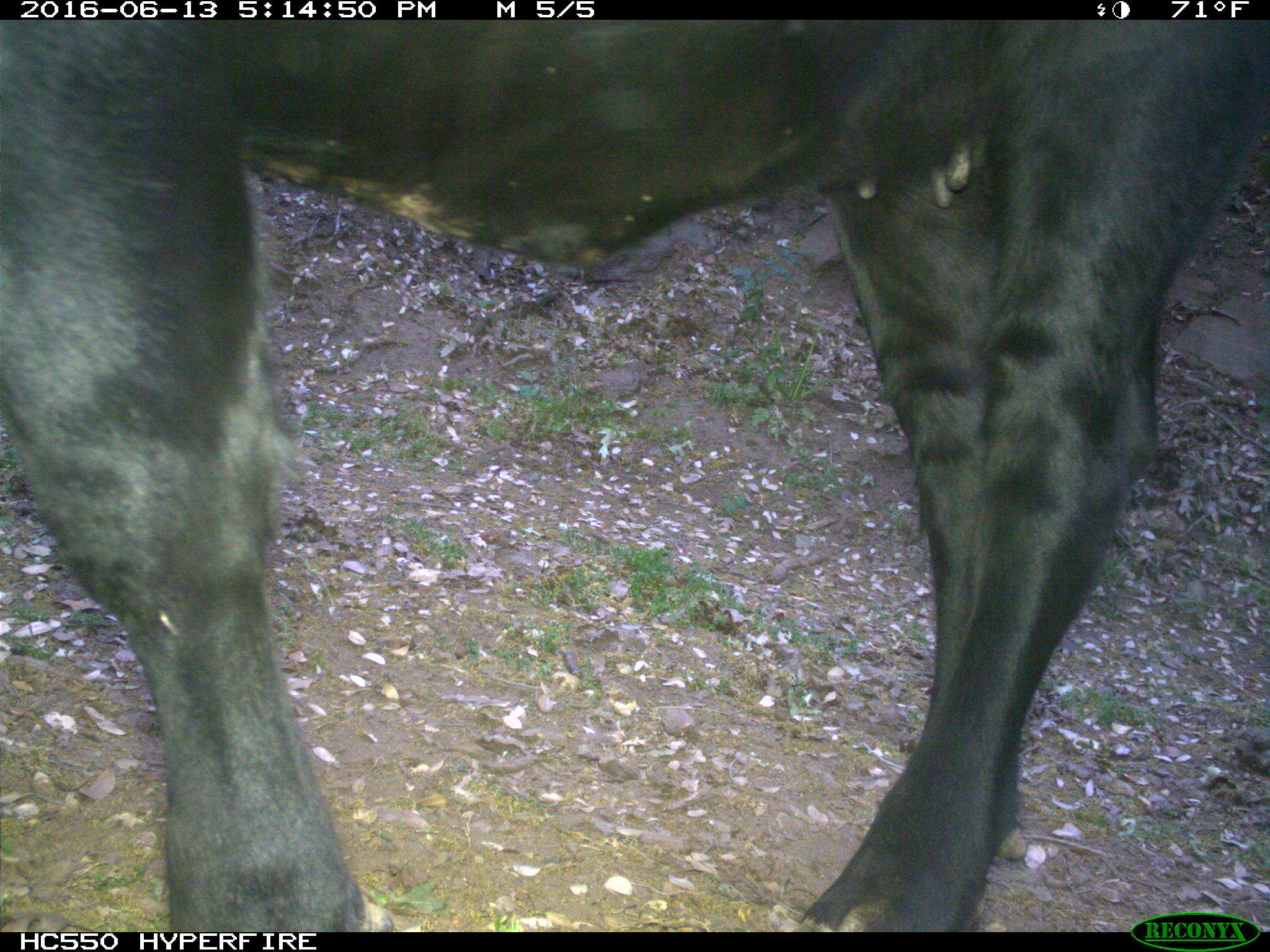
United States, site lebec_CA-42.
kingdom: Animalia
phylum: Chordata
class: Mammalia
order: Artiodactyla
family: Bovidae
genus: Bos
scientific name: Bos taurus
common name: domestic cow